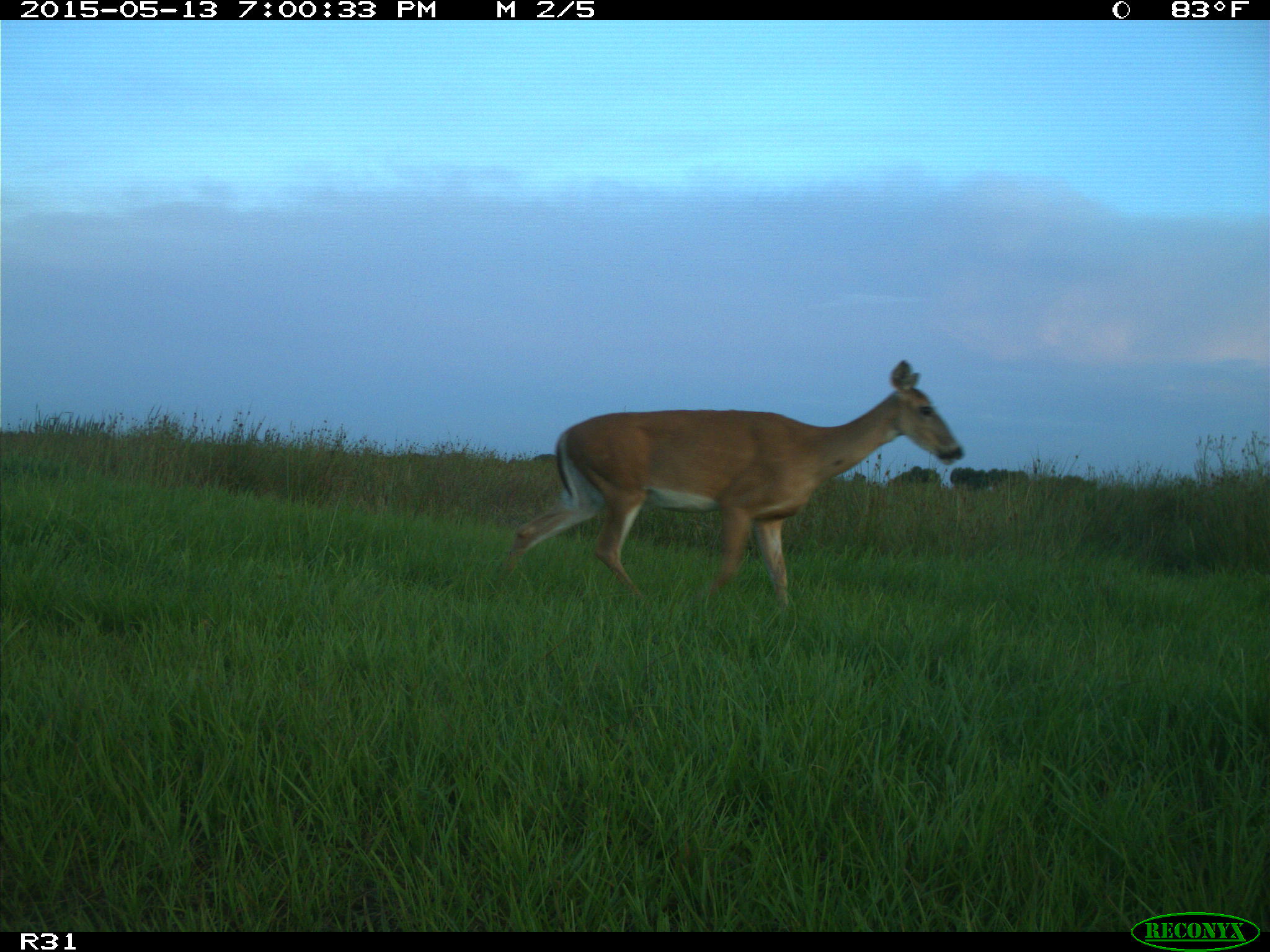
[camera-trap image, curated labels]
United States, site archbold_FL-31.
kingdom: Animalia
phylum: Chordata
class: Mammalia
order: Artiodactyla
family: Cervidae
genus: Odocoileus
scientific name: Odocoileus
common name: deer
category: unidentified deer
Unidentified deer (deer) (Odocoileus).